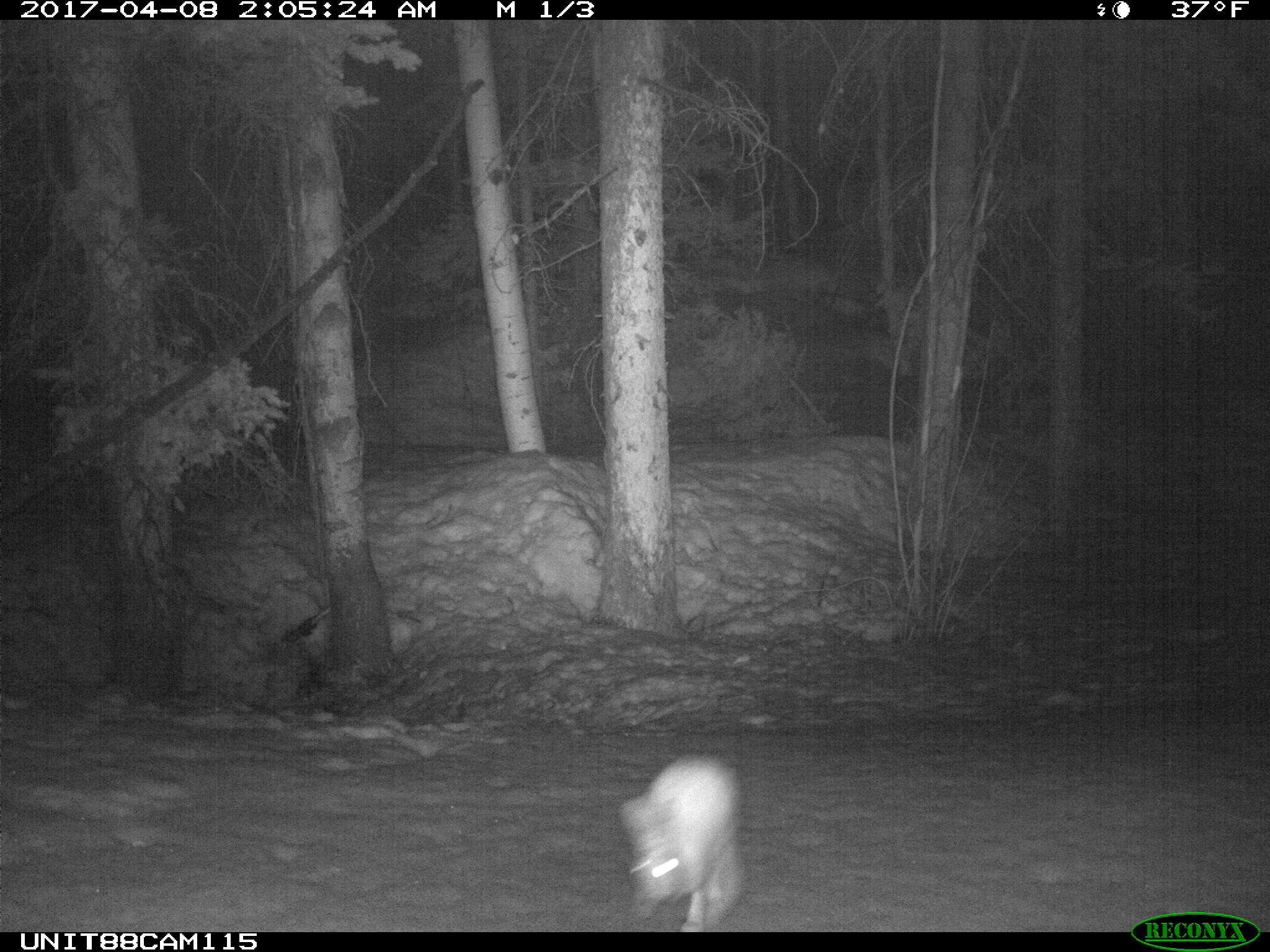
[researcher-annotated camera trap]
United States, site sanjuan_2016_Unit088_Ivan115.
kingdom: Animalia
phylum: Chordata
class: Mammalia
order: Lagomorpha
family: Leporidae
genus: Lepus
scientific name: Lepus americanus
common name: snowshoe hare